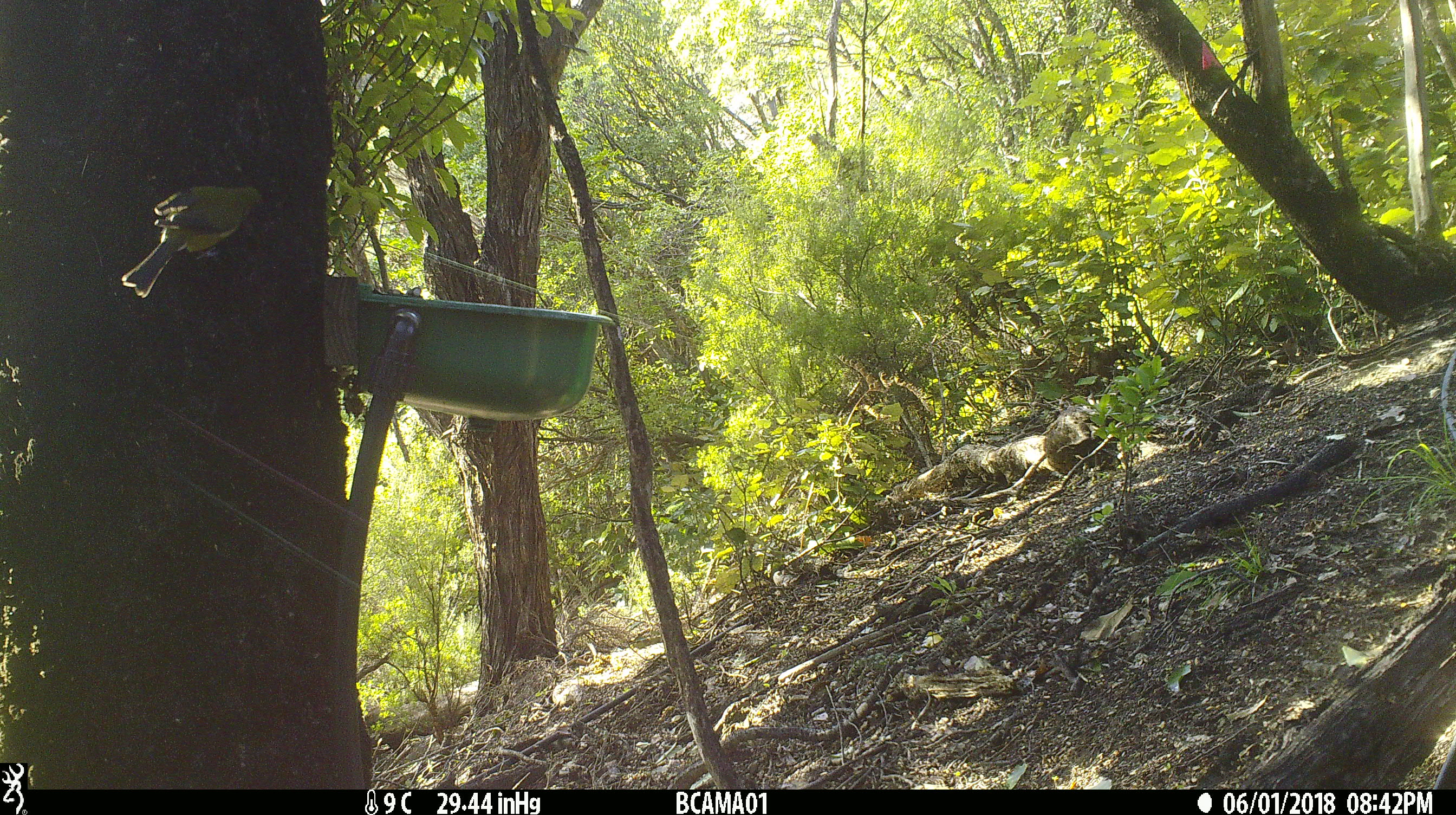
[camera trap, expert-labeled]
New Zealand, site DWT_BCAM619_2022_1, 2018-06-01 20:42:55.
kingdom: Animalia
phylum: Chordata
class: Aves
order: Passeriformes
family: Meliphagidae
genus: Anthornis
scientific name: Anthornis melanura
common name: new zealand bellbird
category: bellbird